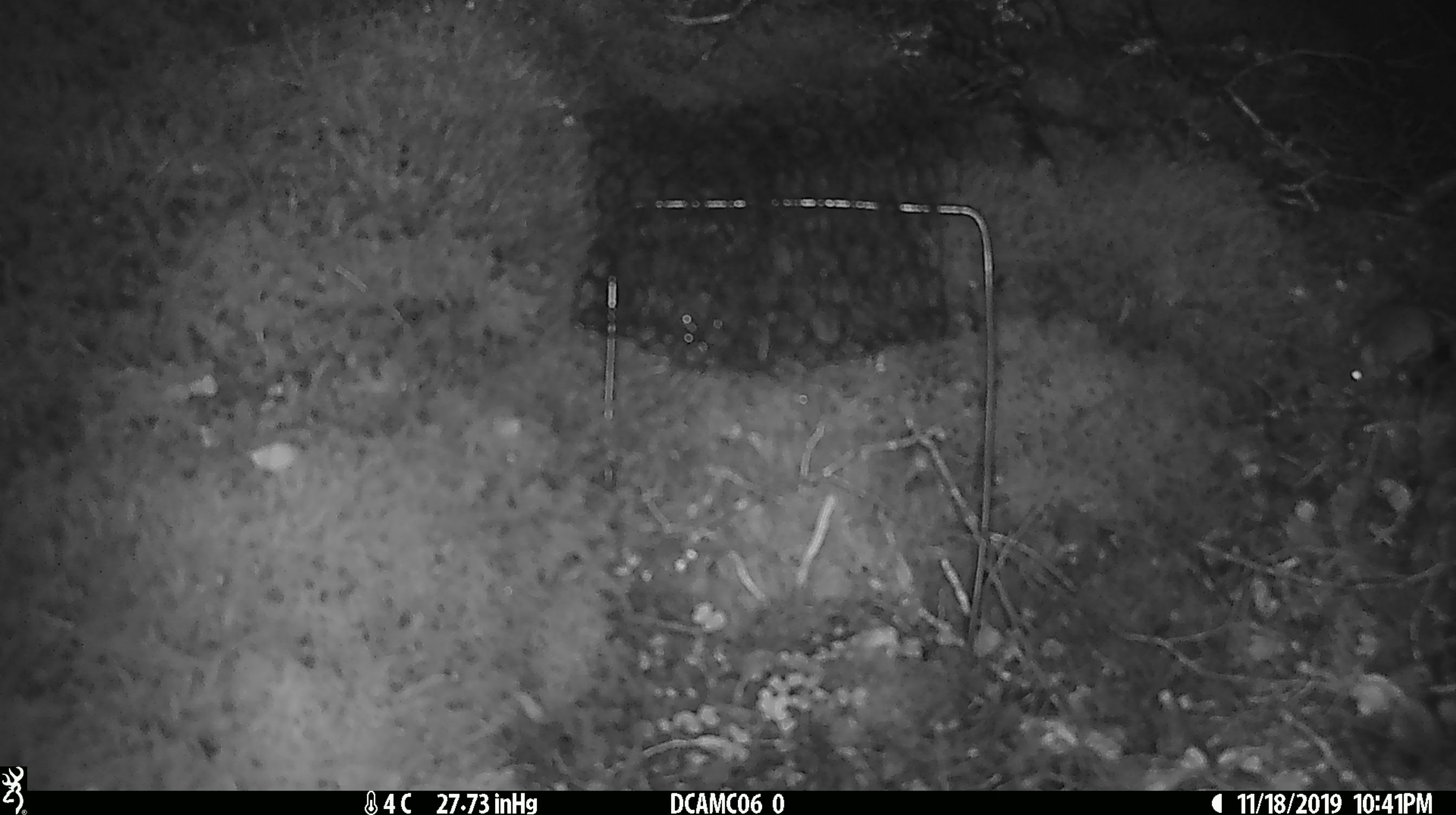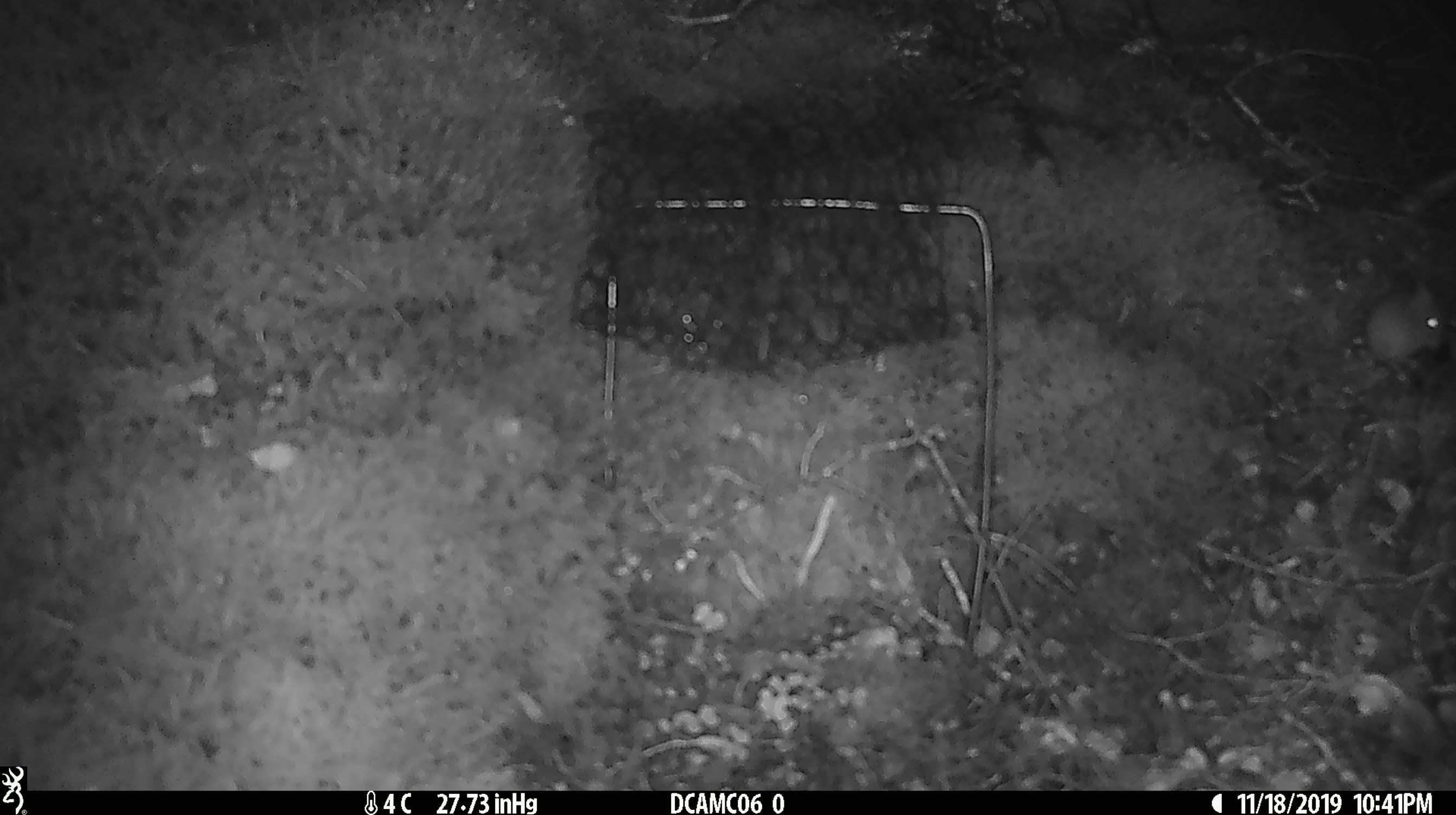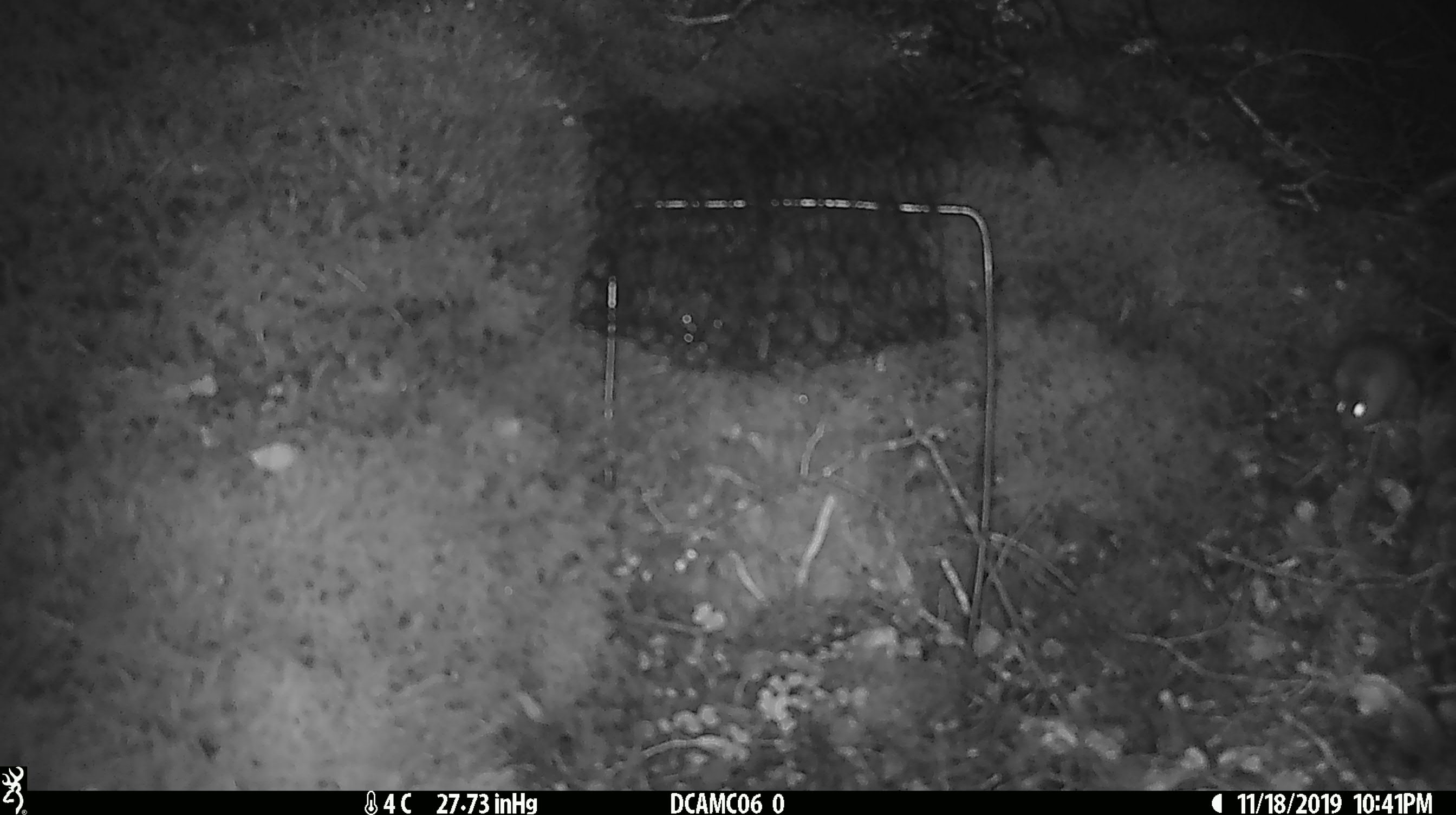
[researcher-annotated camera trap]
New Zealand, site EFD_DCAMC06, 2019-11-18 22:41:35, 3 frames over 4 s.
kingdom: Animalia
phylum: Chordata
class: Mammalia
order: Rodentia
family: Muridae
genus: Mus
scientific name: Mus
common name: mouse